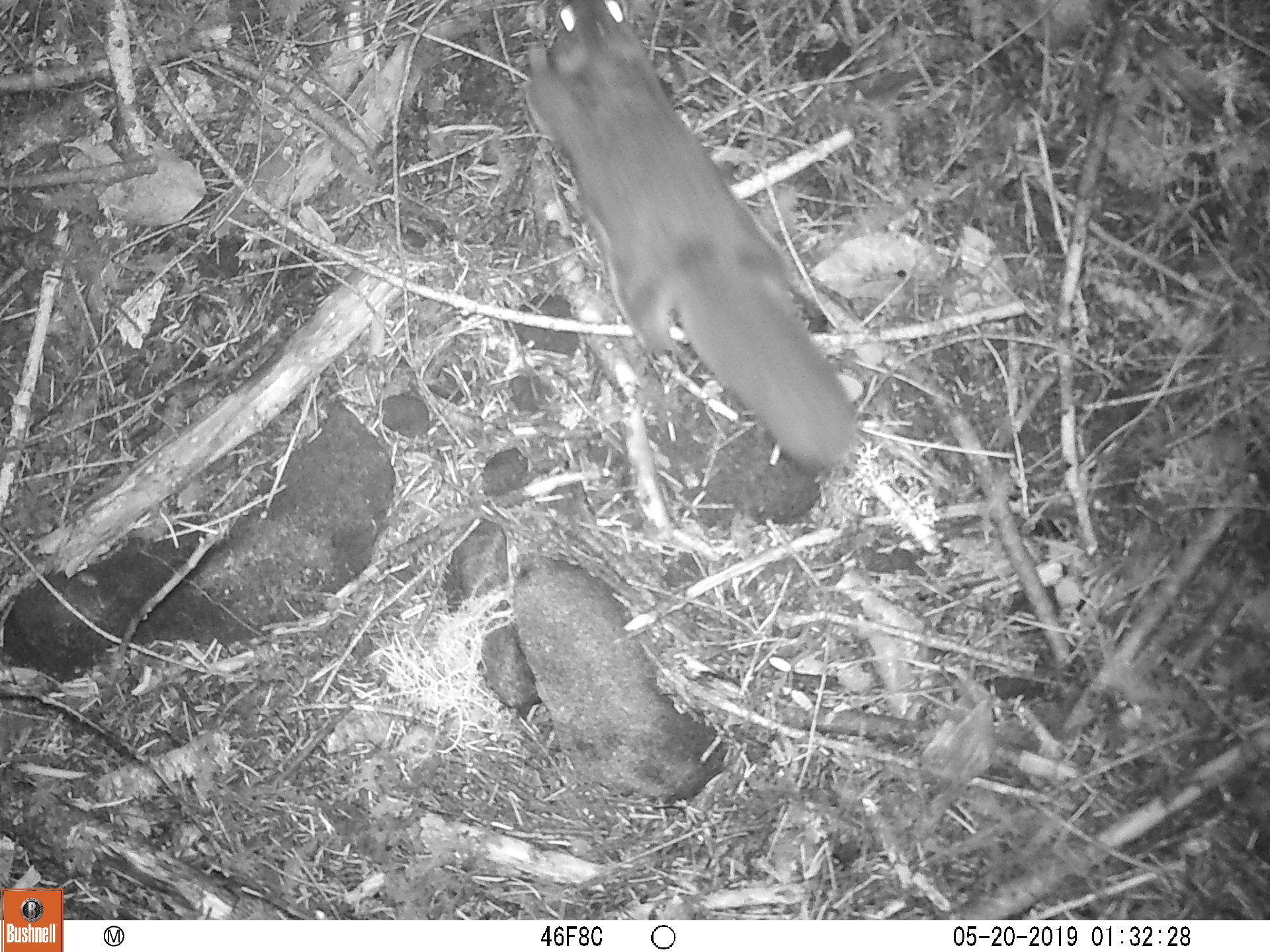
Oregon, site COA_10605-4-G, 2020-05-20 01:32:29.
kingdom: Animalia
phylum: Chordata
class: Mammalia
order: Rodentia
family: Sciuridae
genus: Glaucomys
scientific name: Glaucomys oregonensis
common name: humboldt's flying squirrel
Humboldt's flying squirrel (Glaucomys oregonensis).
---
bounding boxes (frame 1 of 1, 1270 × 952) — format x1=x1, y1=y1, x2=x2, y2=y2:
humboldt's flying squirrel: x1=512, y1=0, x2=874, y2=492